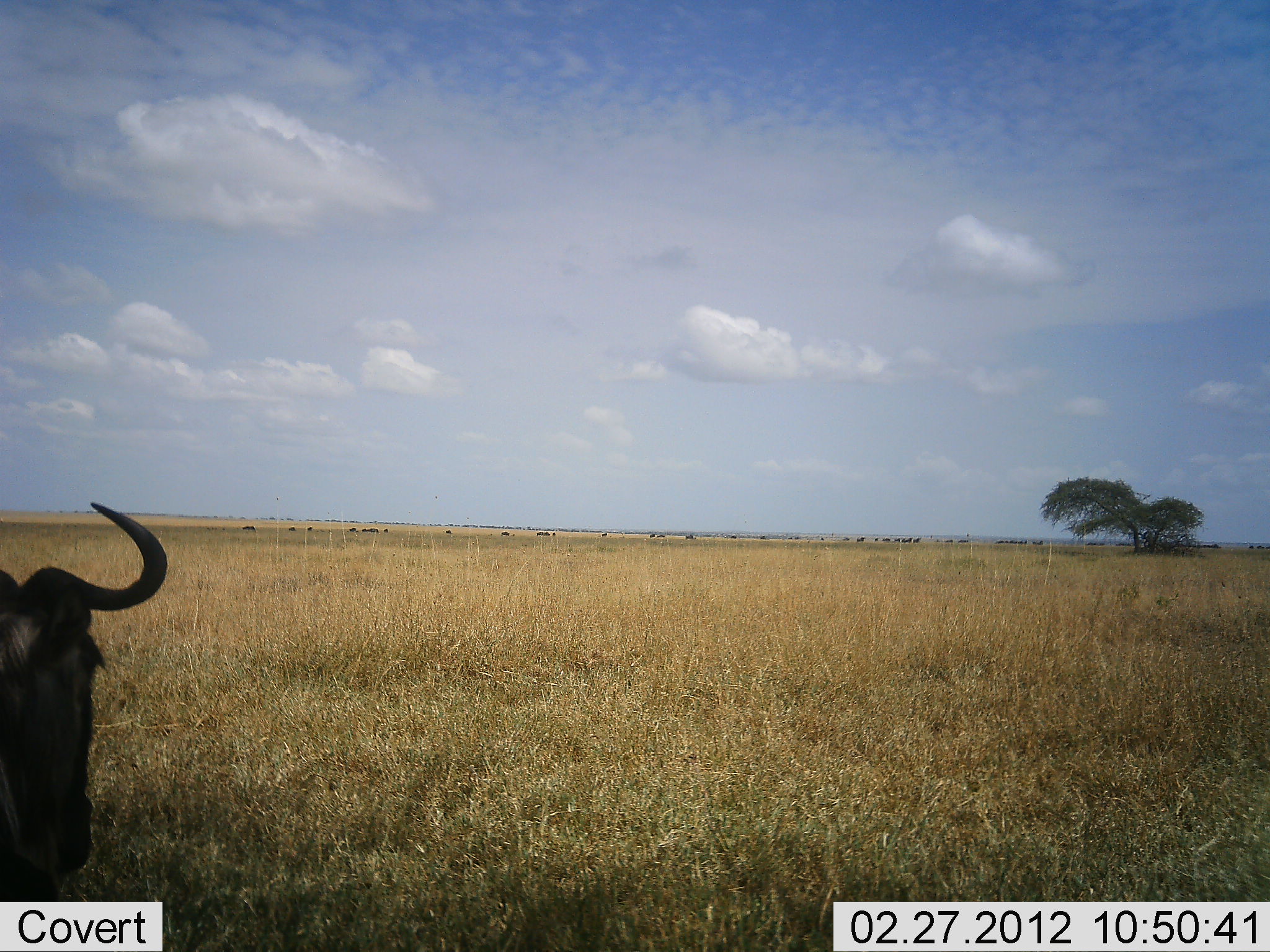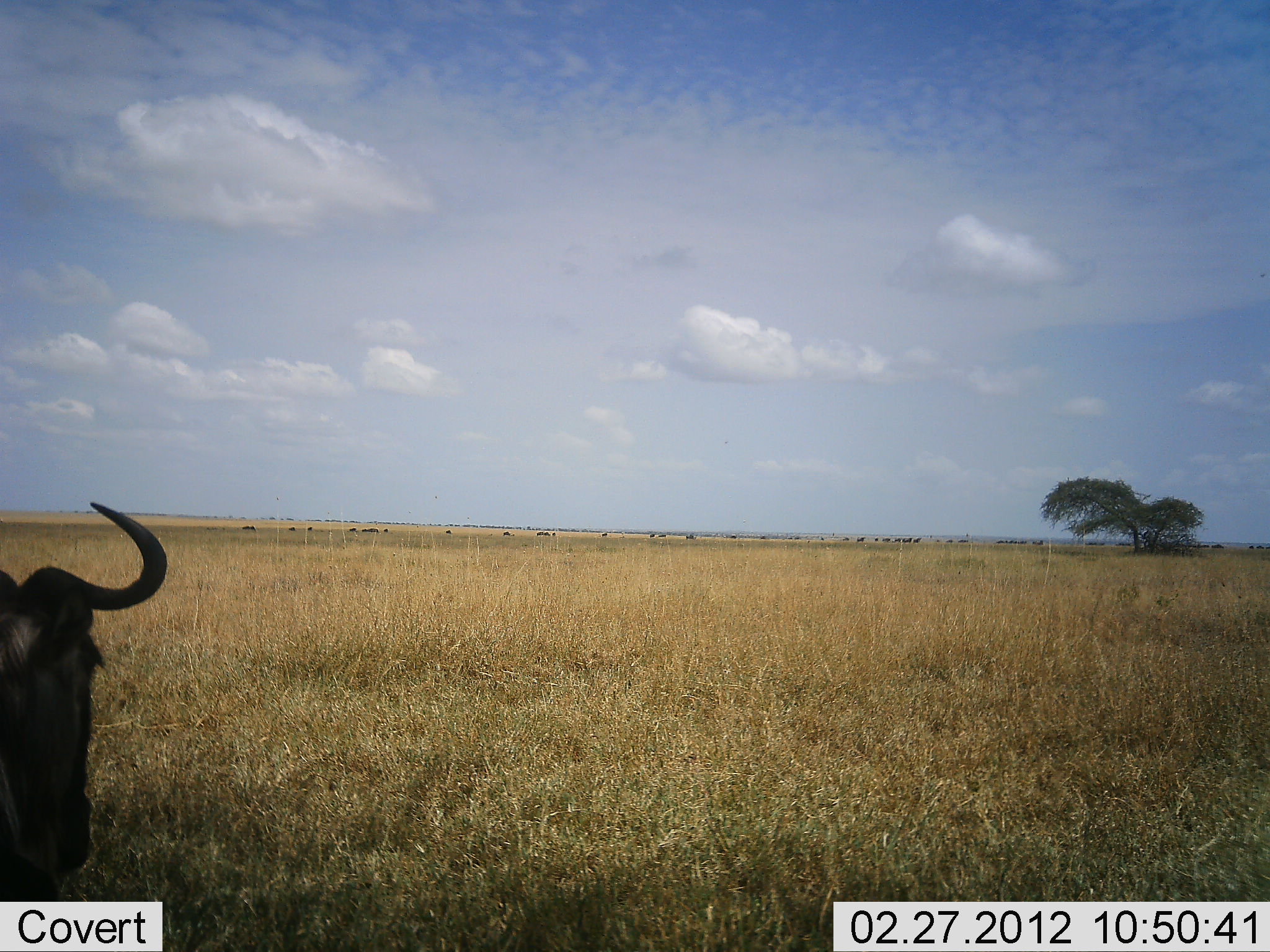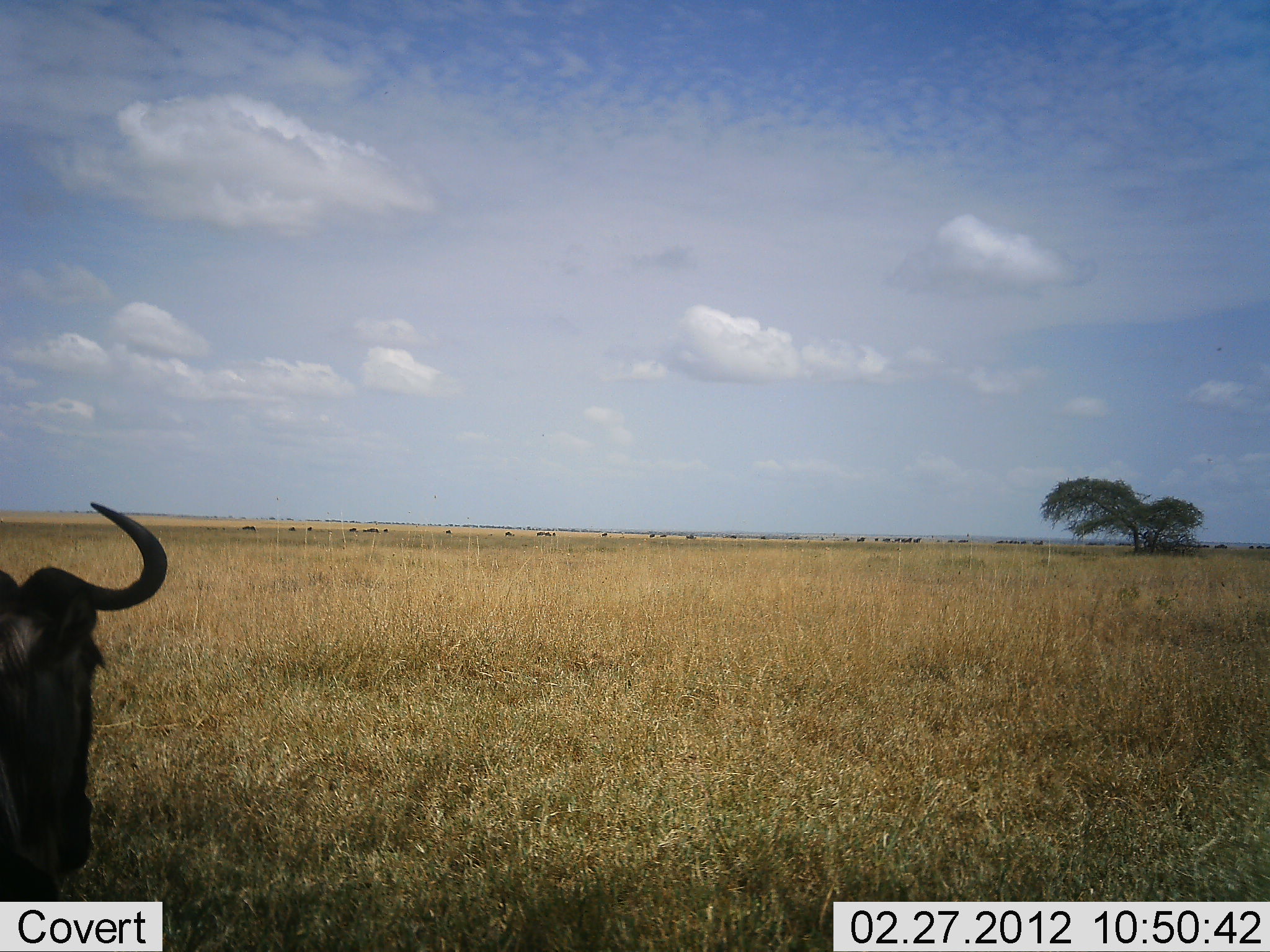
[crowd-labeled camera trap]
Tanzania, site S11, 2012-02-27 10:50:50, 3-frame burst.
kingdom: Animalia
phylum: Chordata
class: Mammalia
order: Artiodactyla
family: Bovidae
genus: Connochaetes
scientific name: Connochaetes taurinus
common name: blue wildebeest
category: wildebeest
Wildebeest (blue wildebeest) (Connochaetes taurinus), count 1. Behavior (volunteer vote fractions): standing 57%, resting 52%, moving 17%, interacting 0%. Young present (vote fraction): 0%. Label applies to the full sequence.